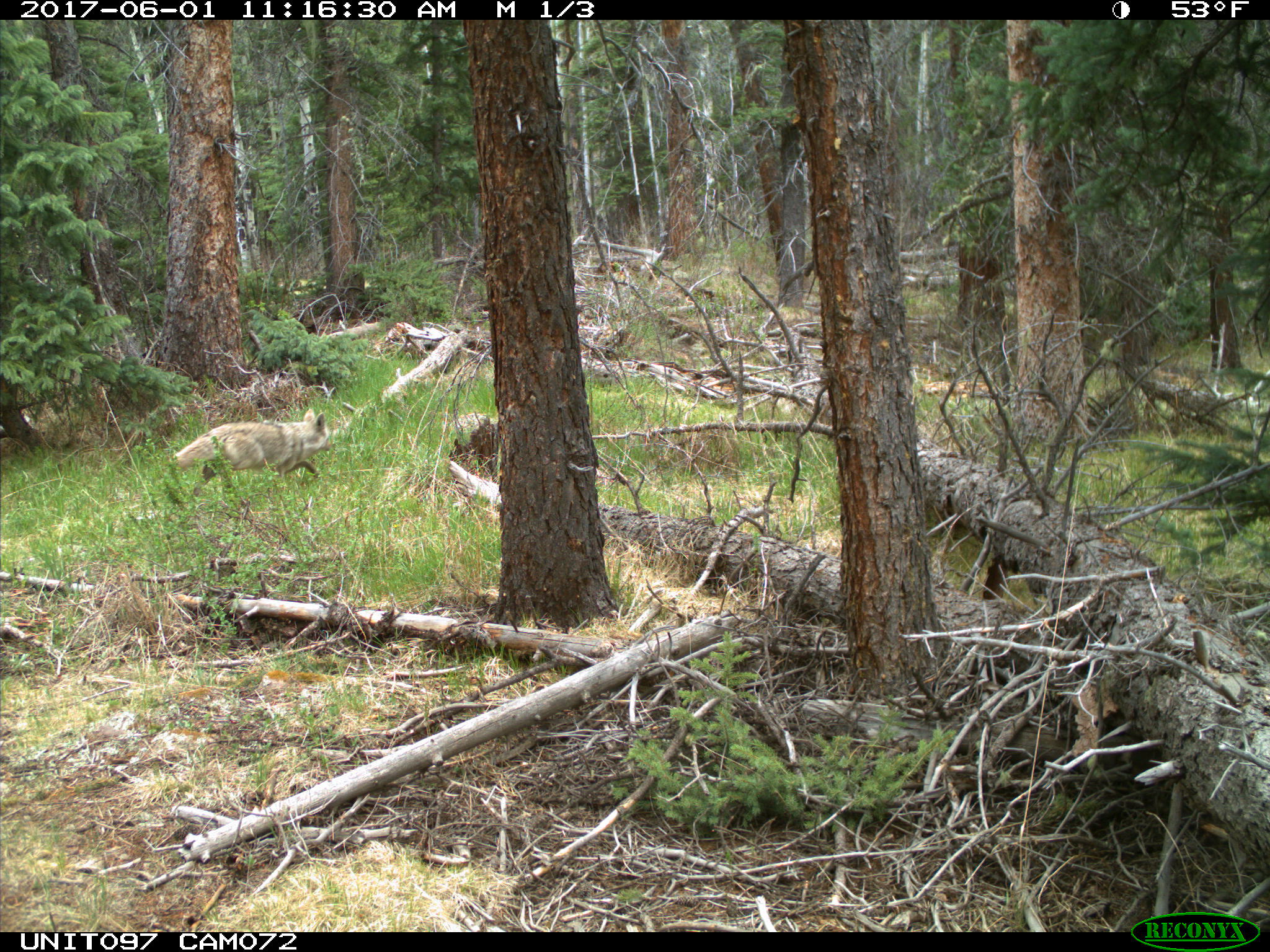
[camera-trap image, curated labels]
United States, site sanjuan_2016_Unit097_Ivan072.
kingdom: Animalia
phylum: Chordata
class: Mammalia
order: Carnivora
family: Canidae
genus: Canis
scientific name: Canis latrans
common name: coyote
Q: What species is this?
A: Canis latrans (coyote).